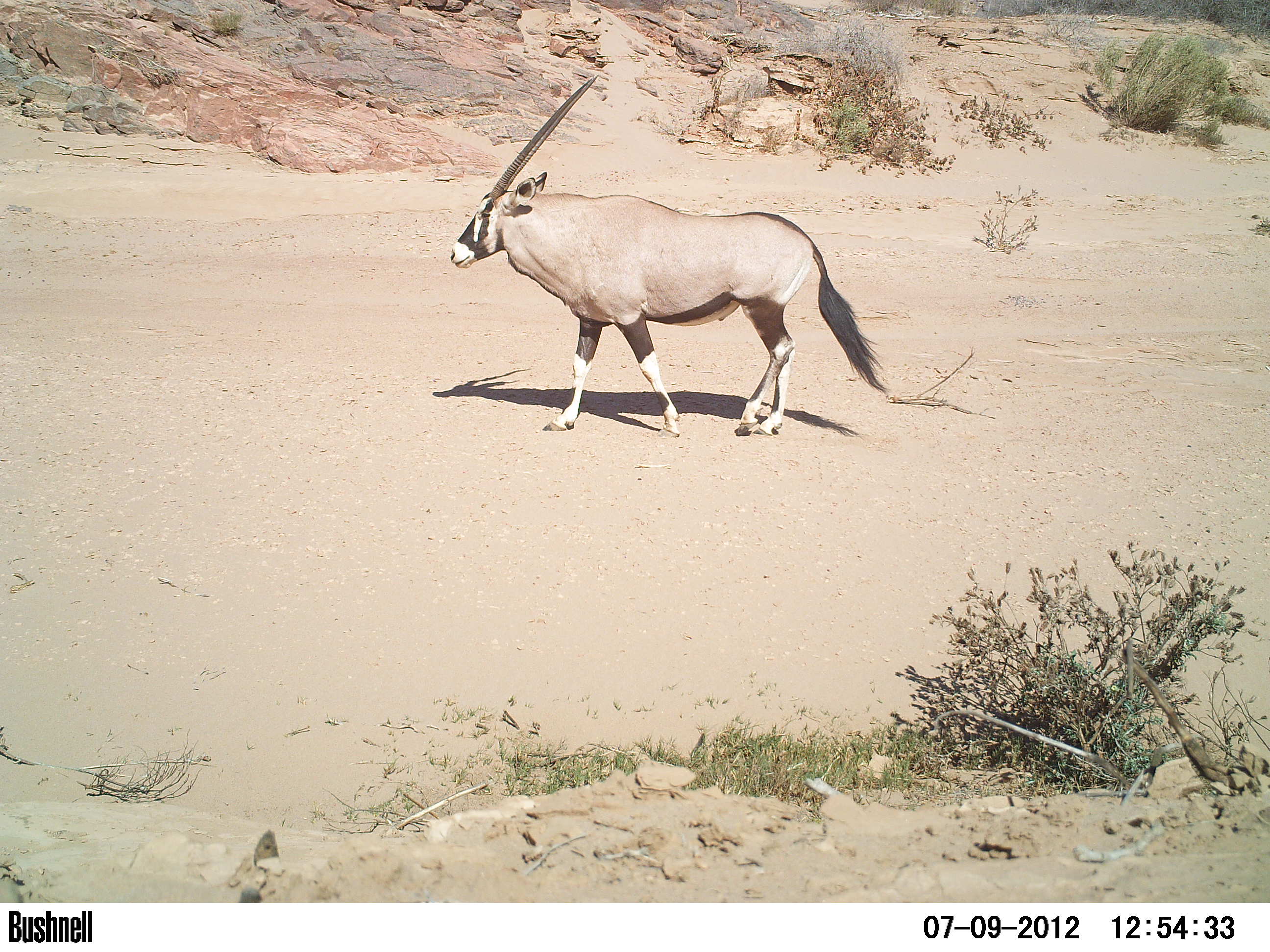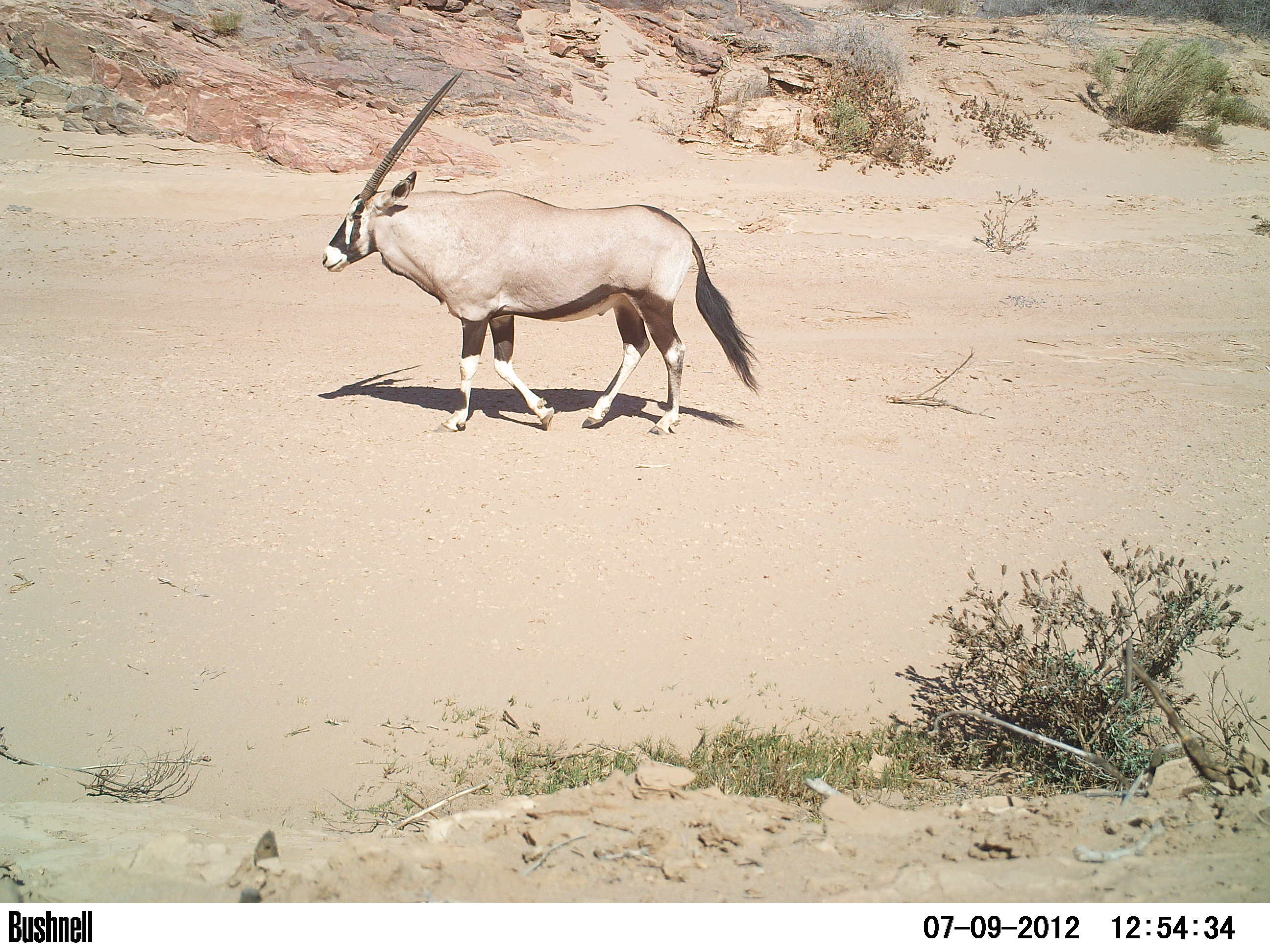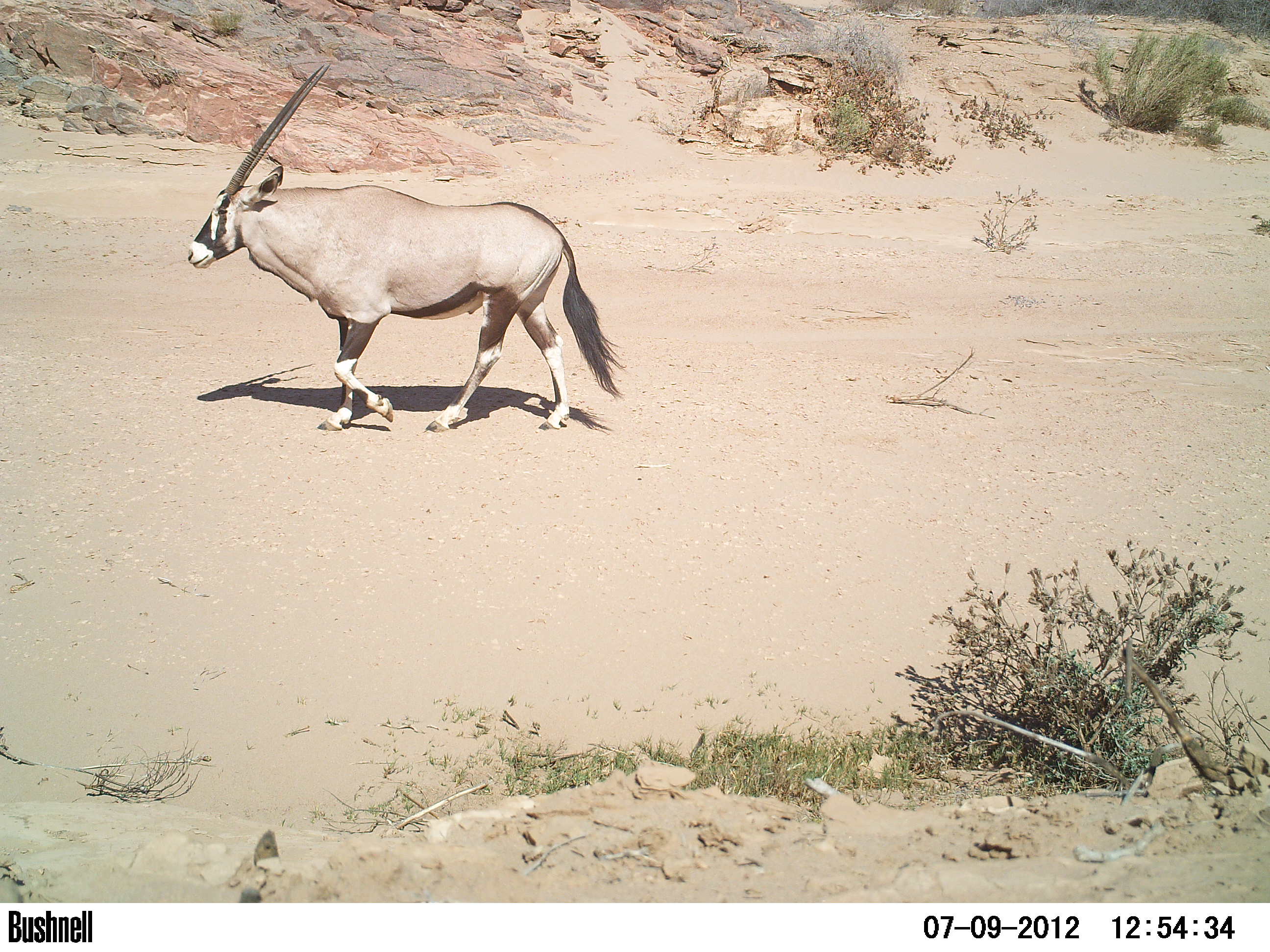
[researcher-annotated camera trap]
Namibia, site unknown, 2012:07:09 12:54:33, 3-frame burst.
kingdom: Animalia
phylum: Chordata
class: Mammalia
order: Artiodactyla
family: Bovidae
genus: Oryx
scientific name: Oryx gazella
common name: gemsbok